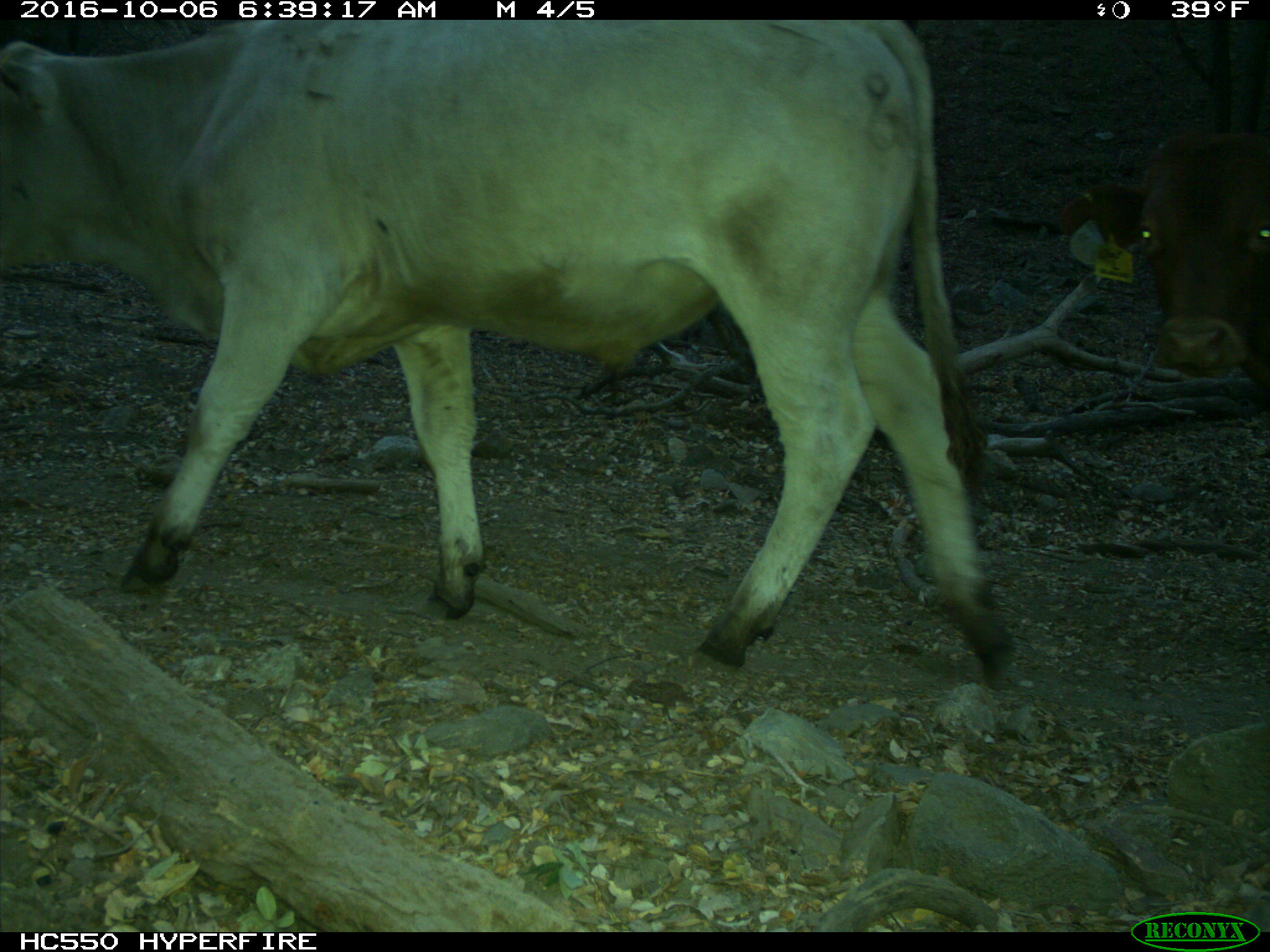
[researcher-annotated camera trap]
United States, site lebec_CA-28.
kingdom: Animalia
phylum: Chordata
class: Mammalia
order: Artiodactyla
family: Bovidae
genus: Bos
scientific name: Bos taurus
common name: domestic cow